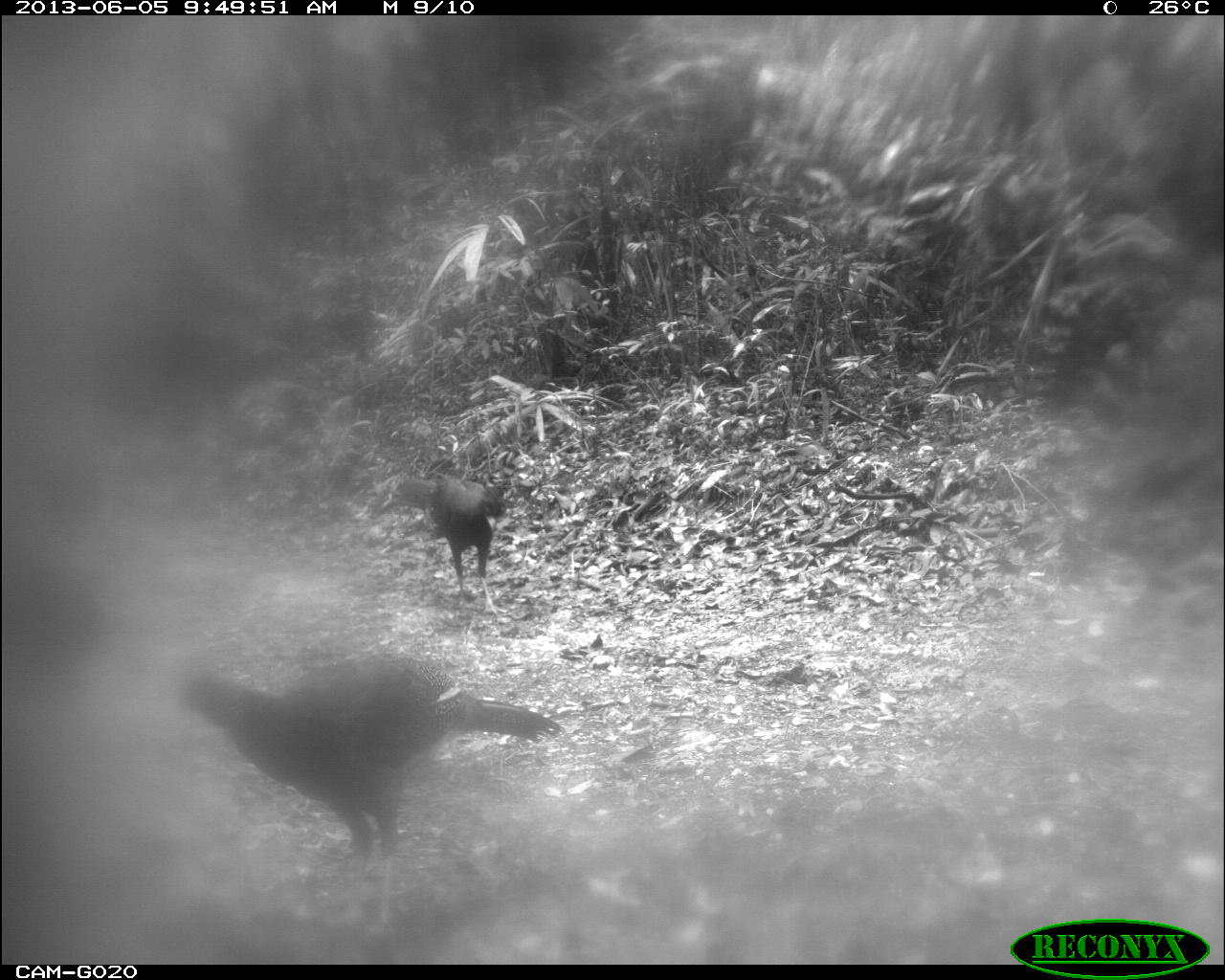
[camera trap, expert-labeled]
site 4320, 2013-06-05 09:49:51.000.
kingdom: Animalia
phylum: Chordata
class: Aves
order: Galliformes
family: Cracidae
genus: Crax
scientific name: Crax rubra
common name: great curassow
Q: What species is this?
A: Crax rubra (great curassow).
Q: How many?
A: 2.